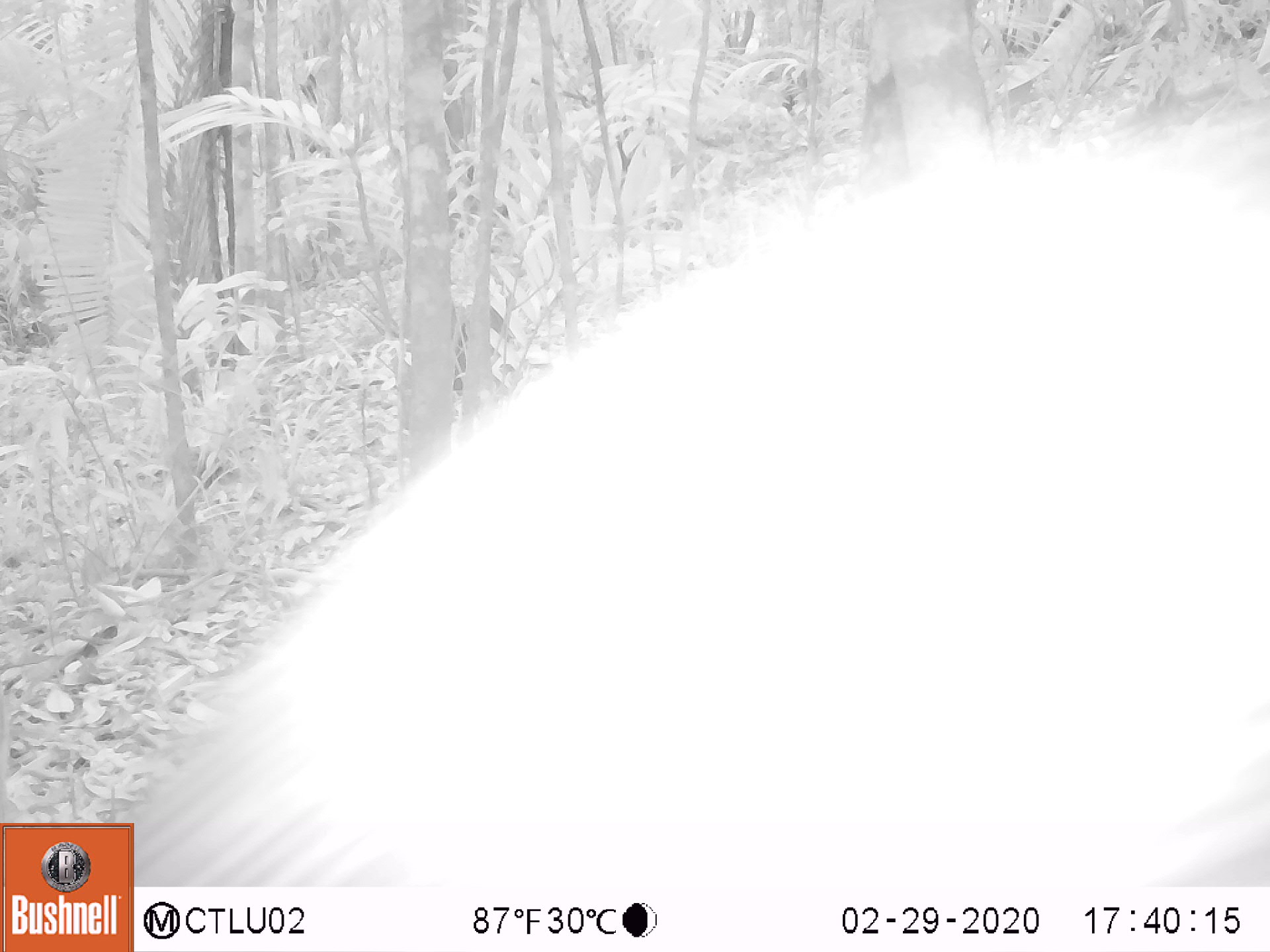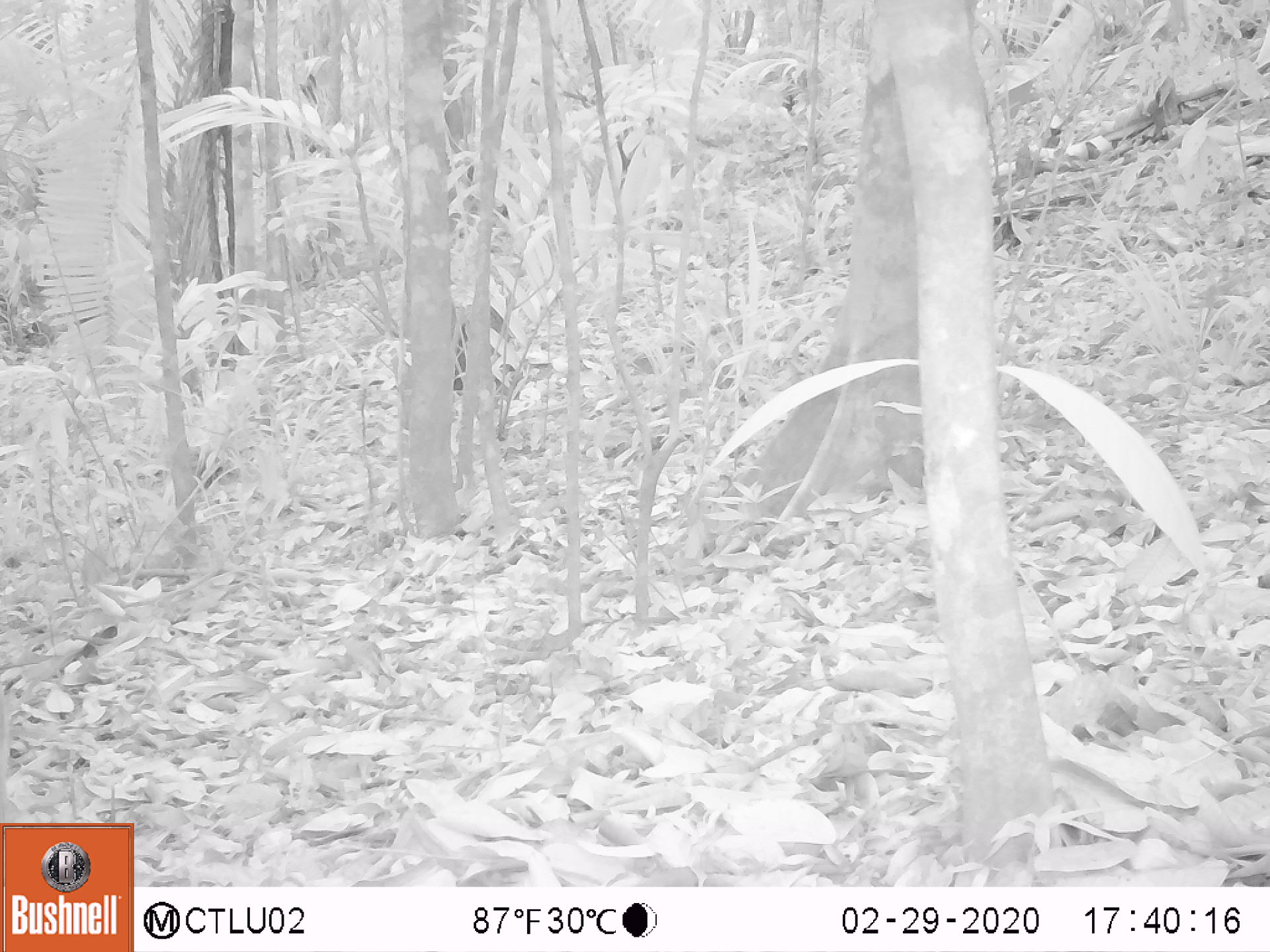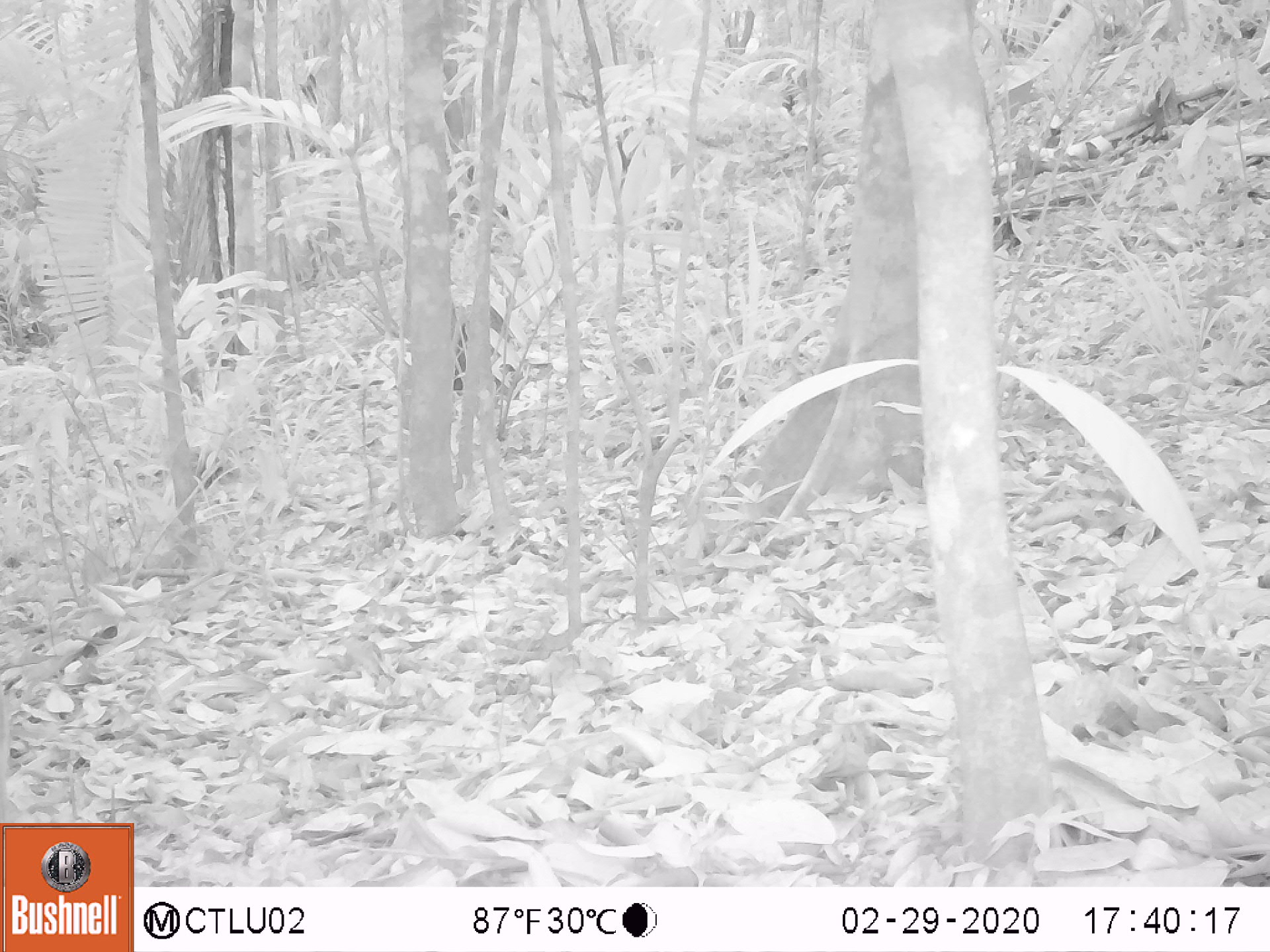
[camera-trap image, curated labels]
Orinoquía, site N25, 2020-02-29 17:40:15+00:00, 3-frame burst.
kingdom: Animalia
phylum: Chordata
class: Mammalia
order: Artiodactyla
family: Tayassuidae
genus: Pecari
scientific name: Pecari tajacu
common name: collared peccary